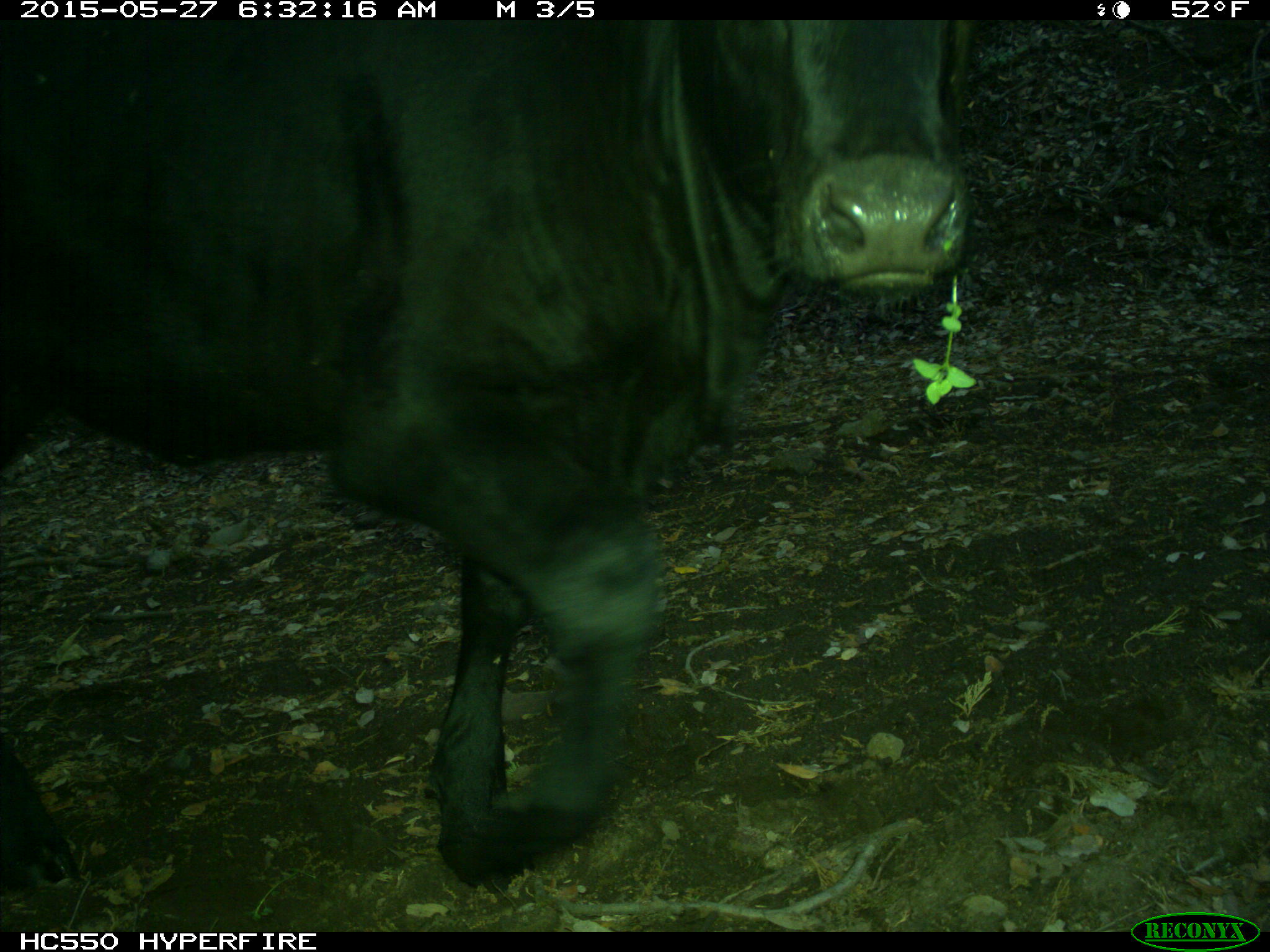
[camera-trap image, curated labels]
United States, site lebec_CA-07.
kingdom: Animalia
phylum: Chordata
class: Mammalia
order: Artiodactyla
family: Bovidae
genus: Bos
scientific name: Bos taurus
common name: domestic cow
Bos taurus (domestic cow).